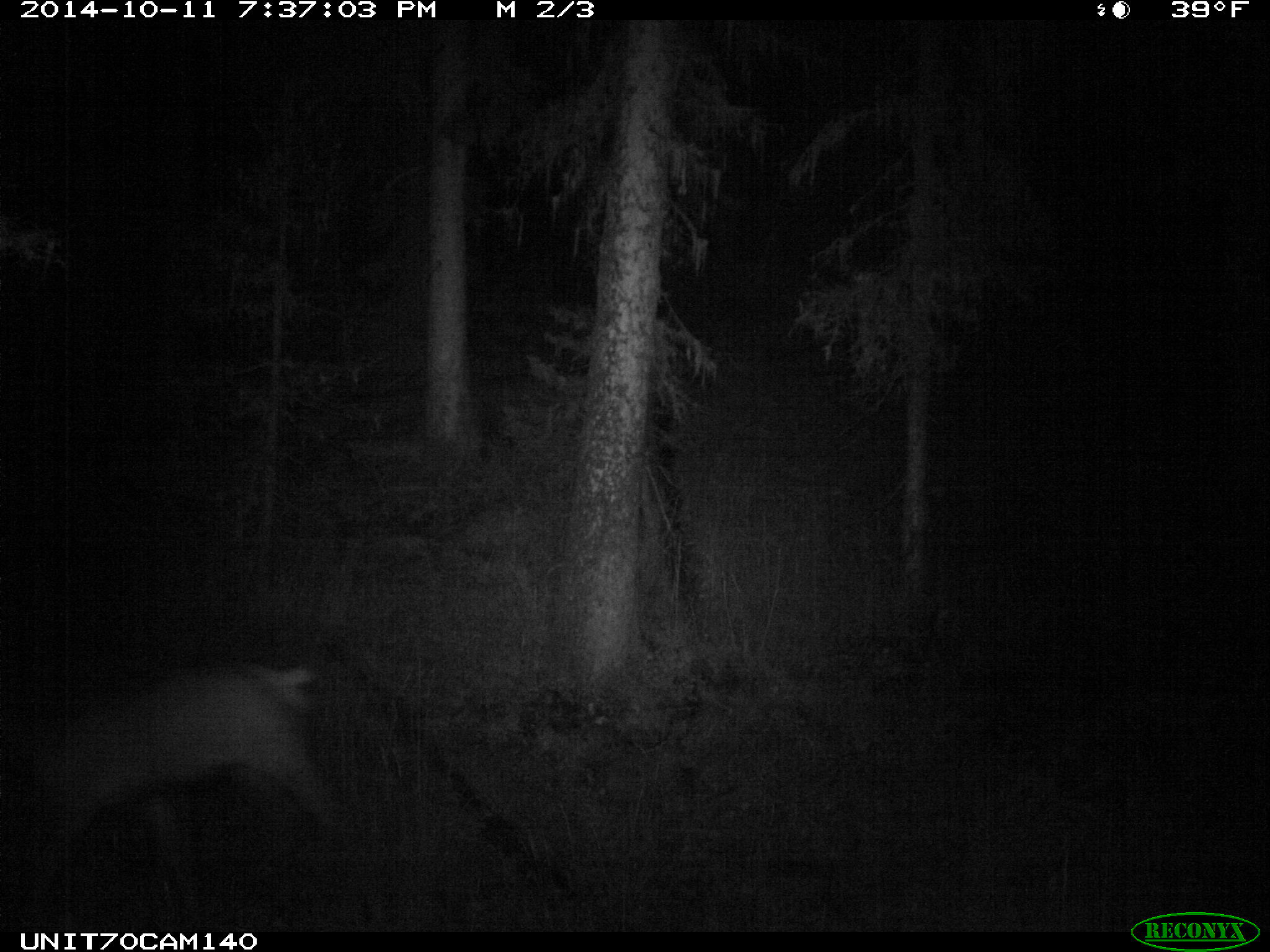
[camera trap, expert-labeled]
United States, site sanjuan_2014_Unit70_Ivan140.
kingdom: Animalia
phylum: Chordata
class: Mammalia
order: Artiodactyla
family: Cervidae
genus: Cervus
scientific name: Cervus elaphus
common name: red deer